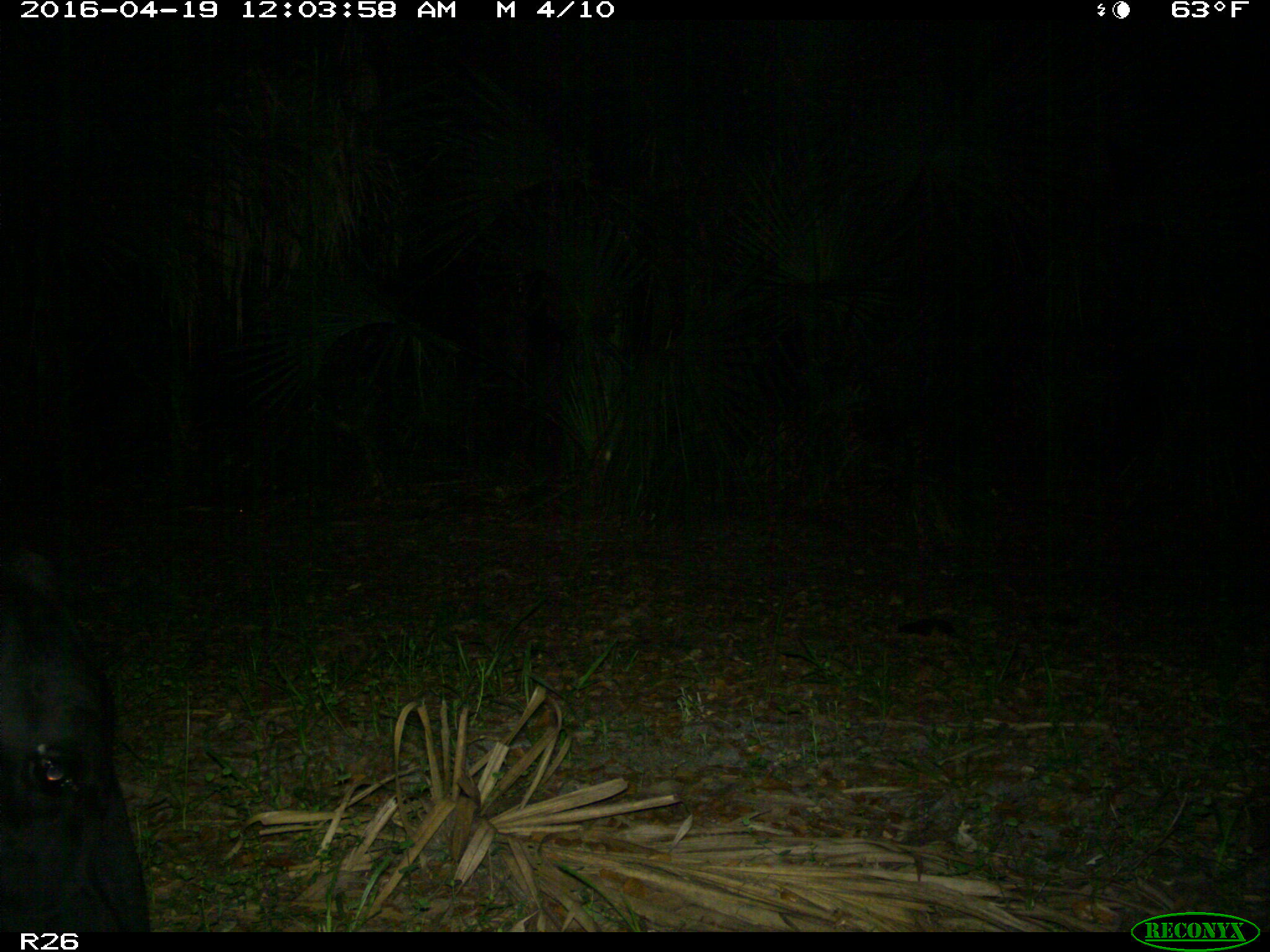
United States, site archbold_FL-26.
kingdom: Animalia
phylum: Chordata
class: Mammalia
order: Artiodactyla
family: Bovidae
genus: Bos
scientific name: Bos taurus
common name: domestic cow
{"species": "Bos taurus (domestic cow)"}